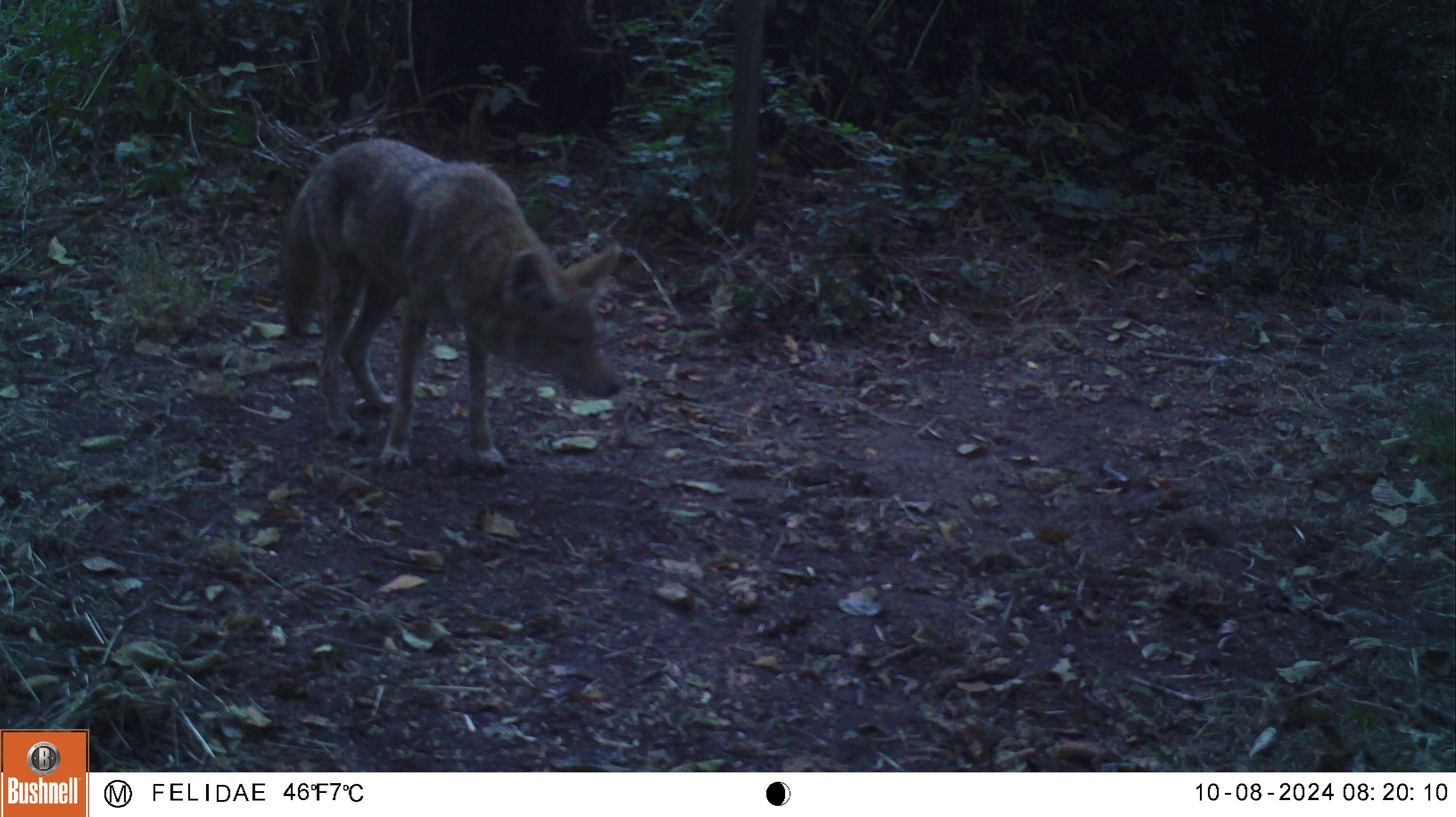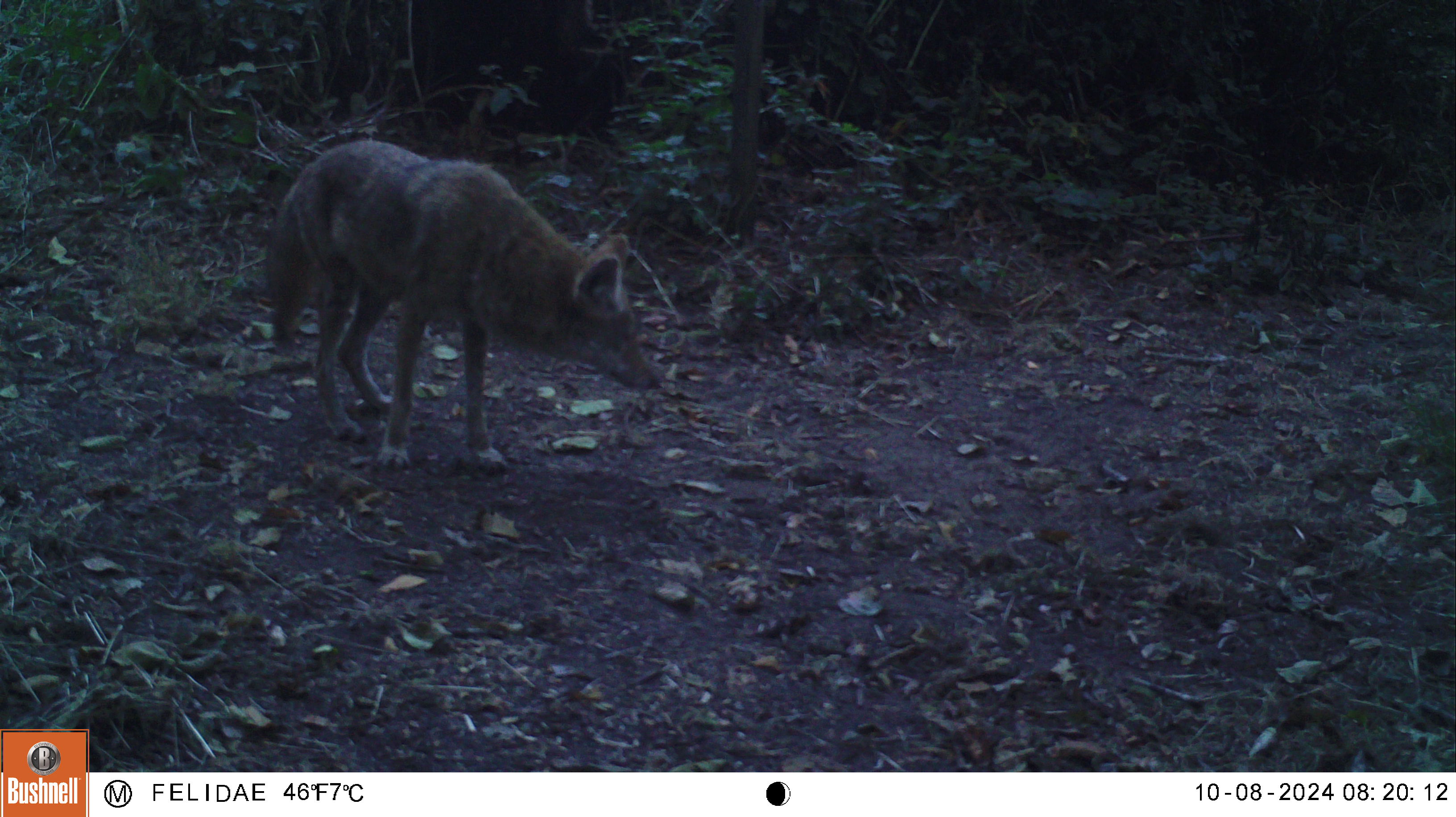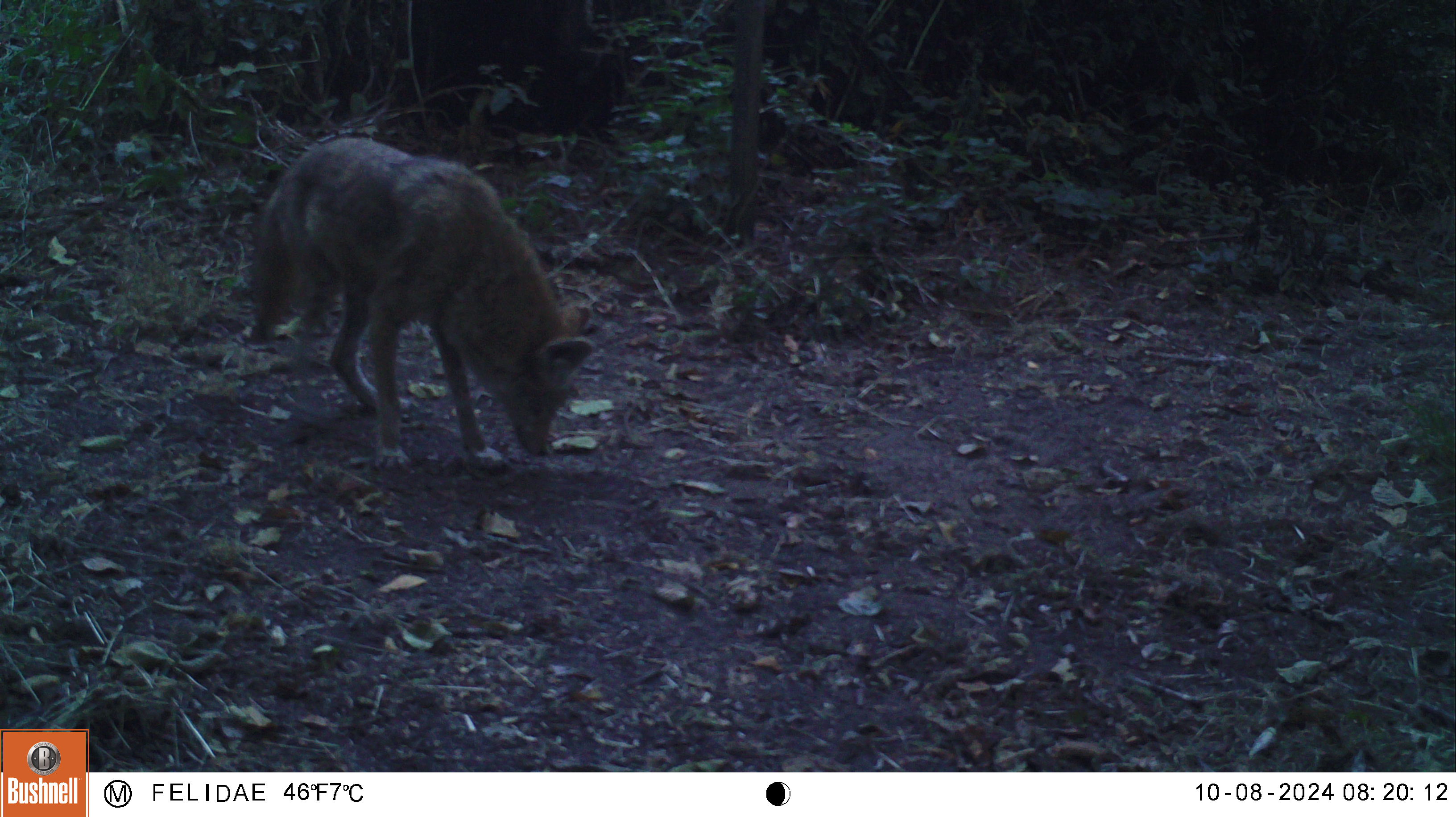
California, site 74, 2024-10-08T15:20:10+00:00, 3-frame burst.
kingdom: Animalia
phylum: Chordata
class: Mammalia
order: Carnivora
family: Canidae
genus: Canis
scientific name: Canis latrans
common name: coyote